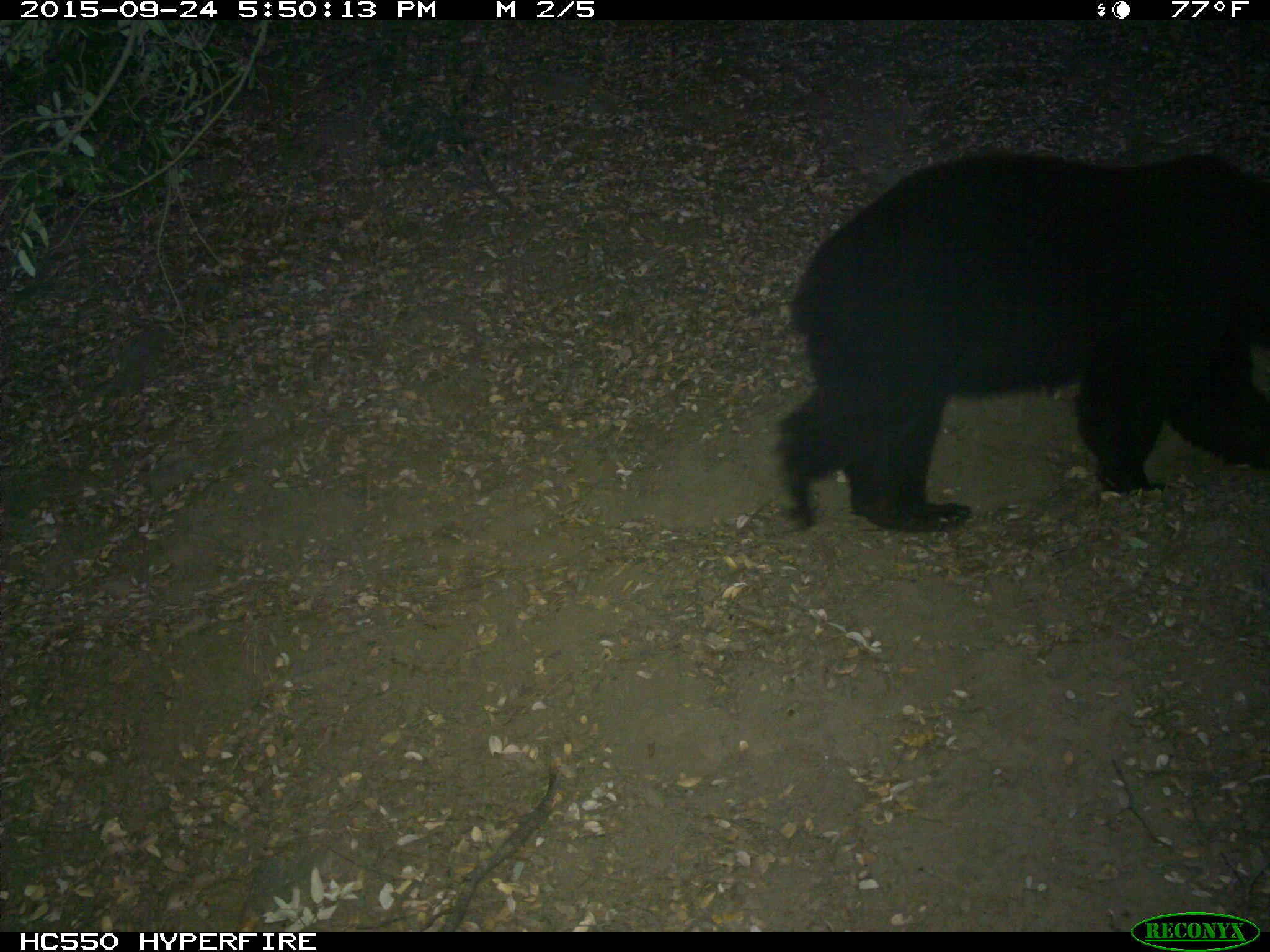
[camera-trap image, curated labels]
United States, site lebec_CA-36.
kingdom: Animalia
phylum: Chordata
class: Mammalia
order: Carnivora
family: Ursidae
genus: Ursus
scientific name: Ursus americanus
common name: american black bear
Ursus americanus (american black bear).